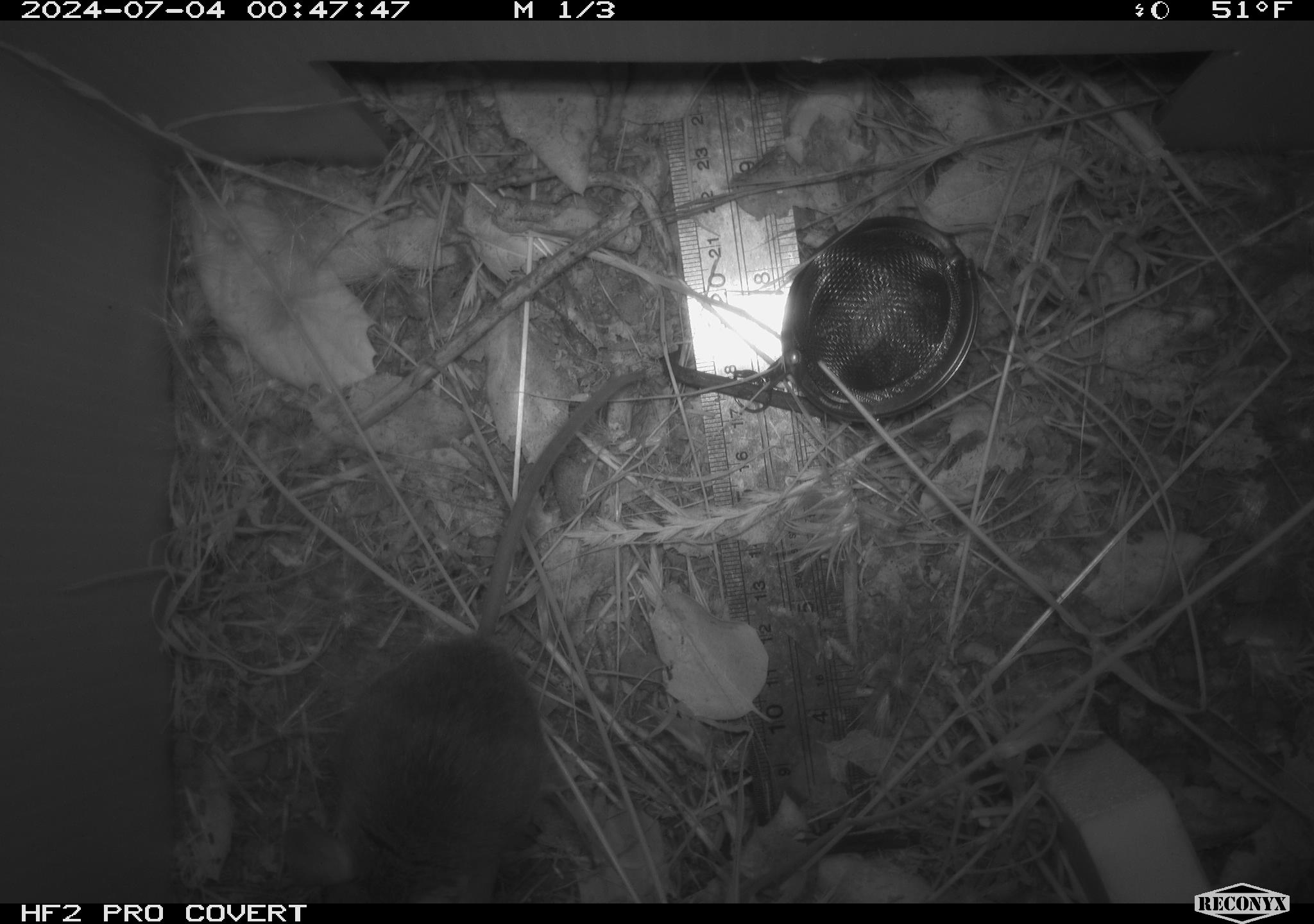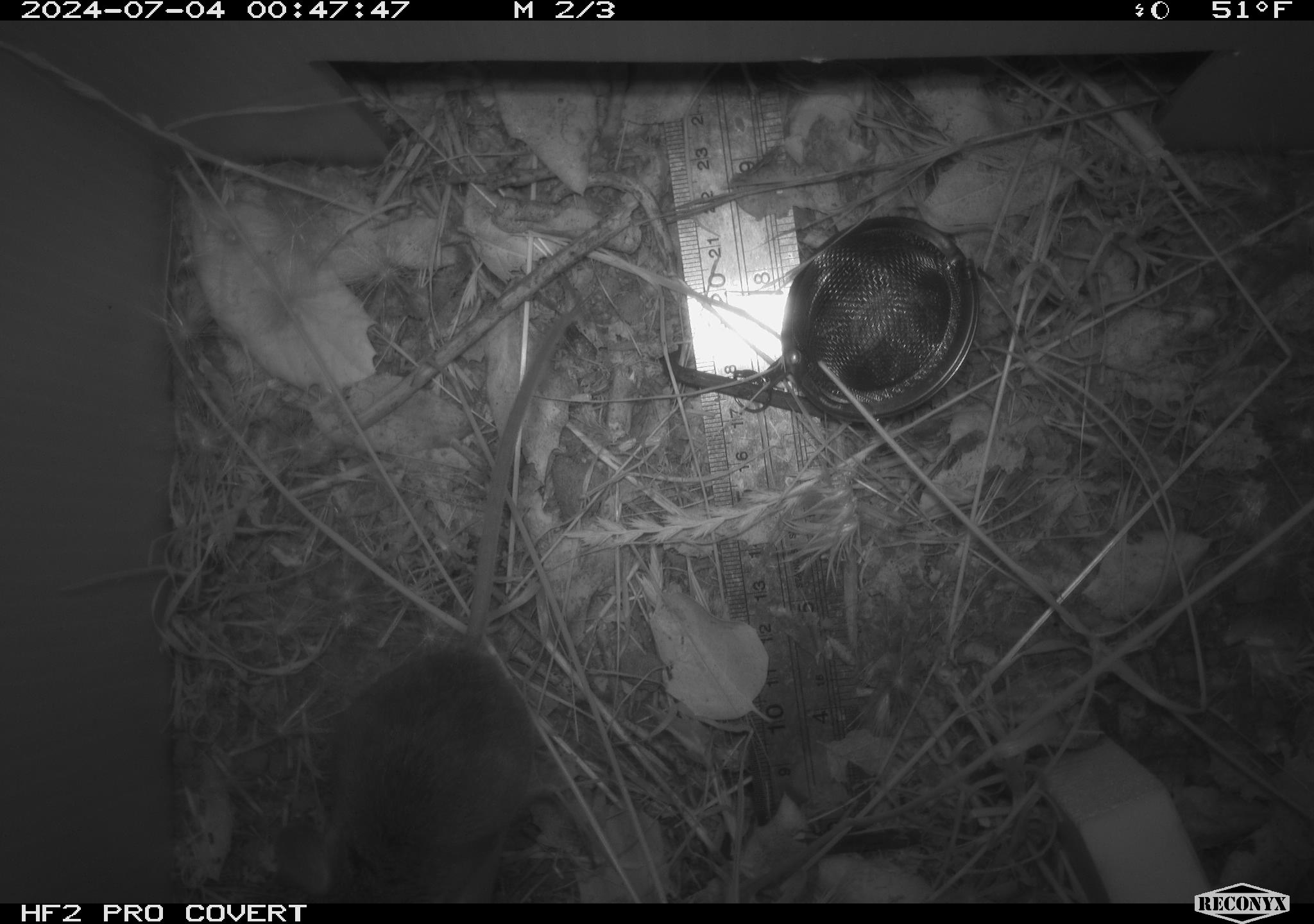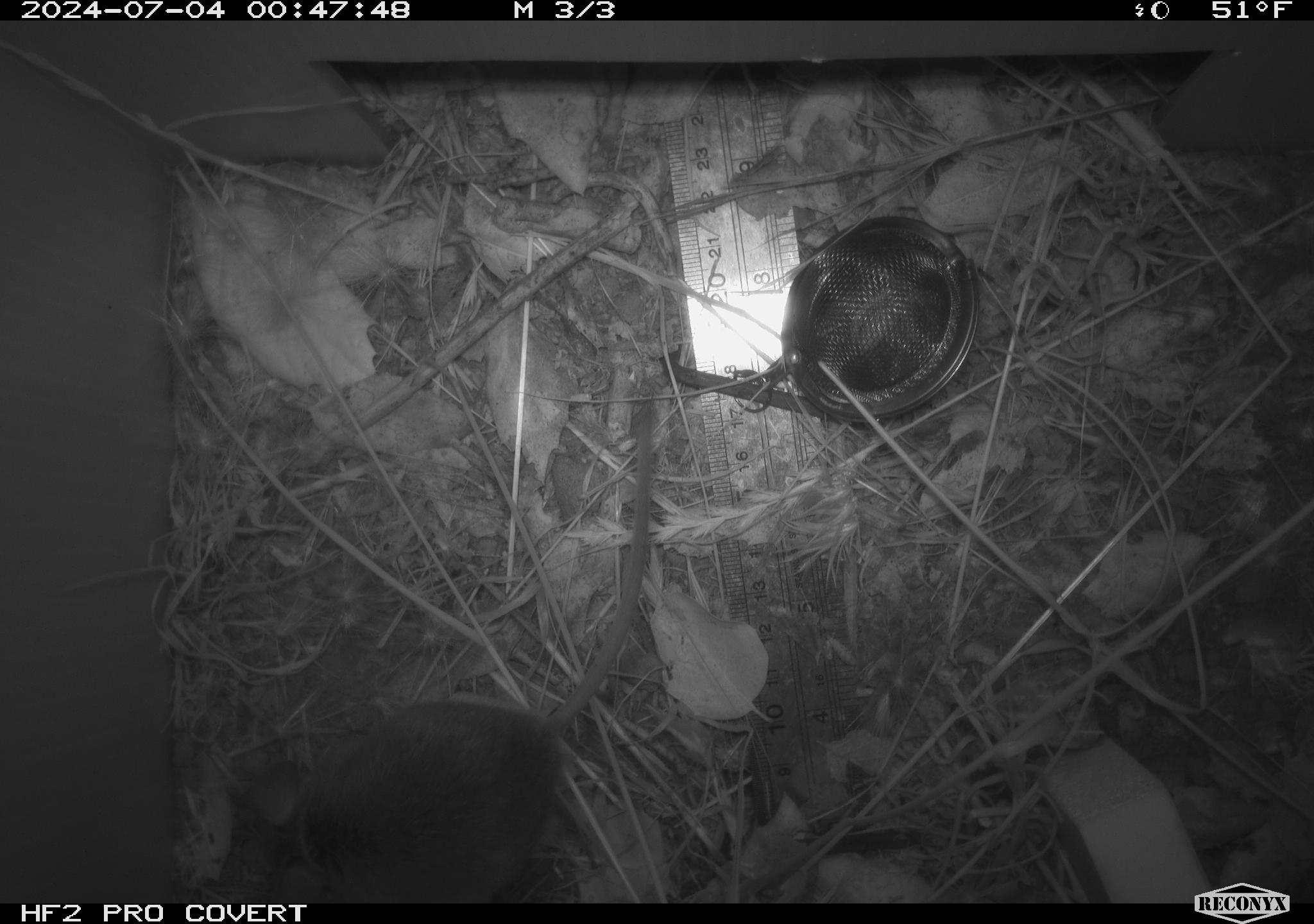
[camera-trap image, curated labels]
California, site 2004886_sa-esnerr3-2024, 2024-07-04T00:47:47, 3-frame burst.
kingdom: Animalia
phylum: Chordata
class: Mammalia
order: Rodentia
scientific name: Rodentia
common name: rodent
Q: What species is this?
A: Rodent (Rodentia).